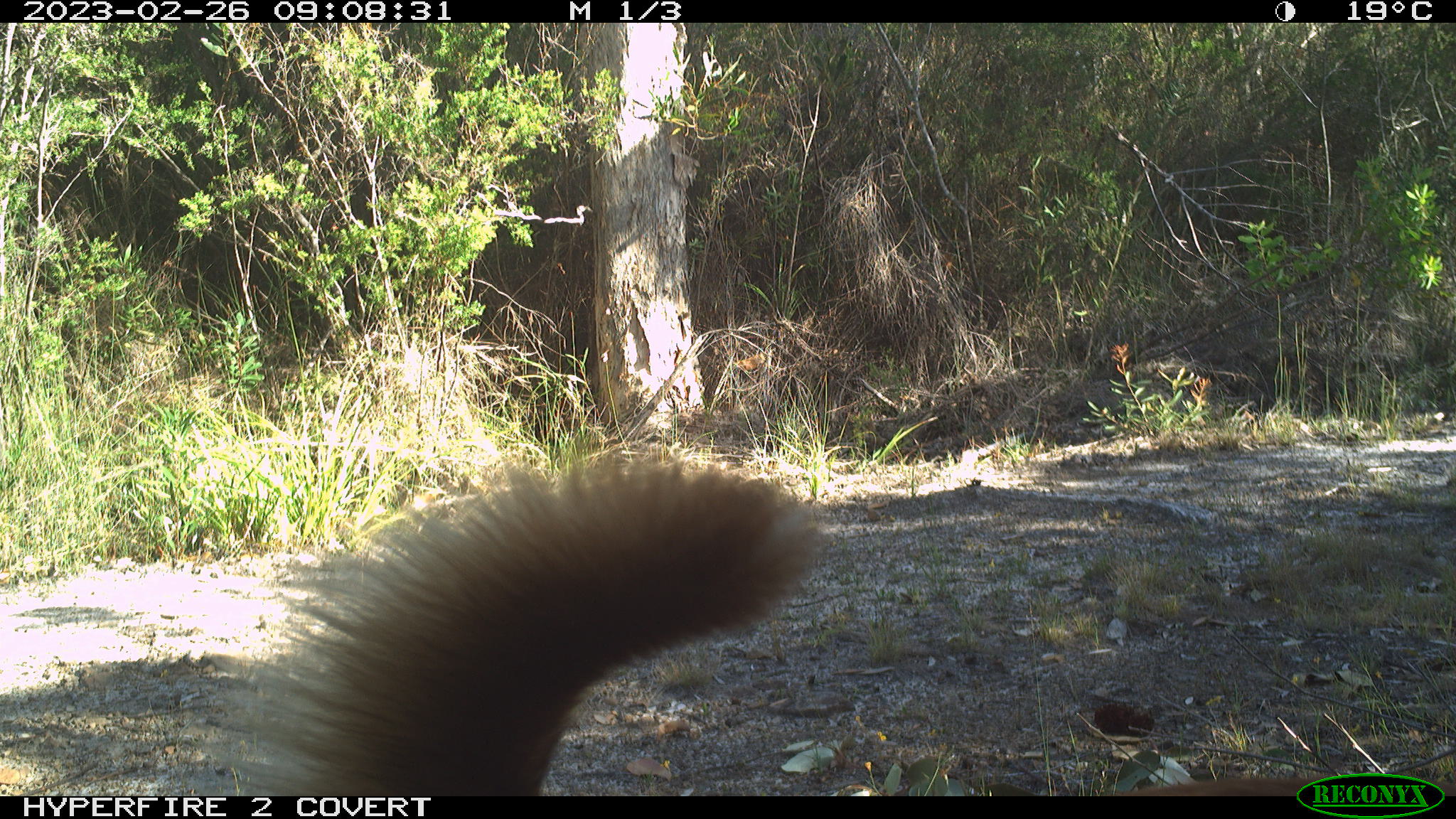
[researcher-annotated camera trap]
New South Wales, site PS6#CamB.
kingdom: Animalia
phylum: Chordata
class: Mammalia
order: Carnivora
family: Canidae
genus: Canis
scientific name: Canis familiaris dingo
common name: dingo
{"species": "dingo (Canis familiaris dingo)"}